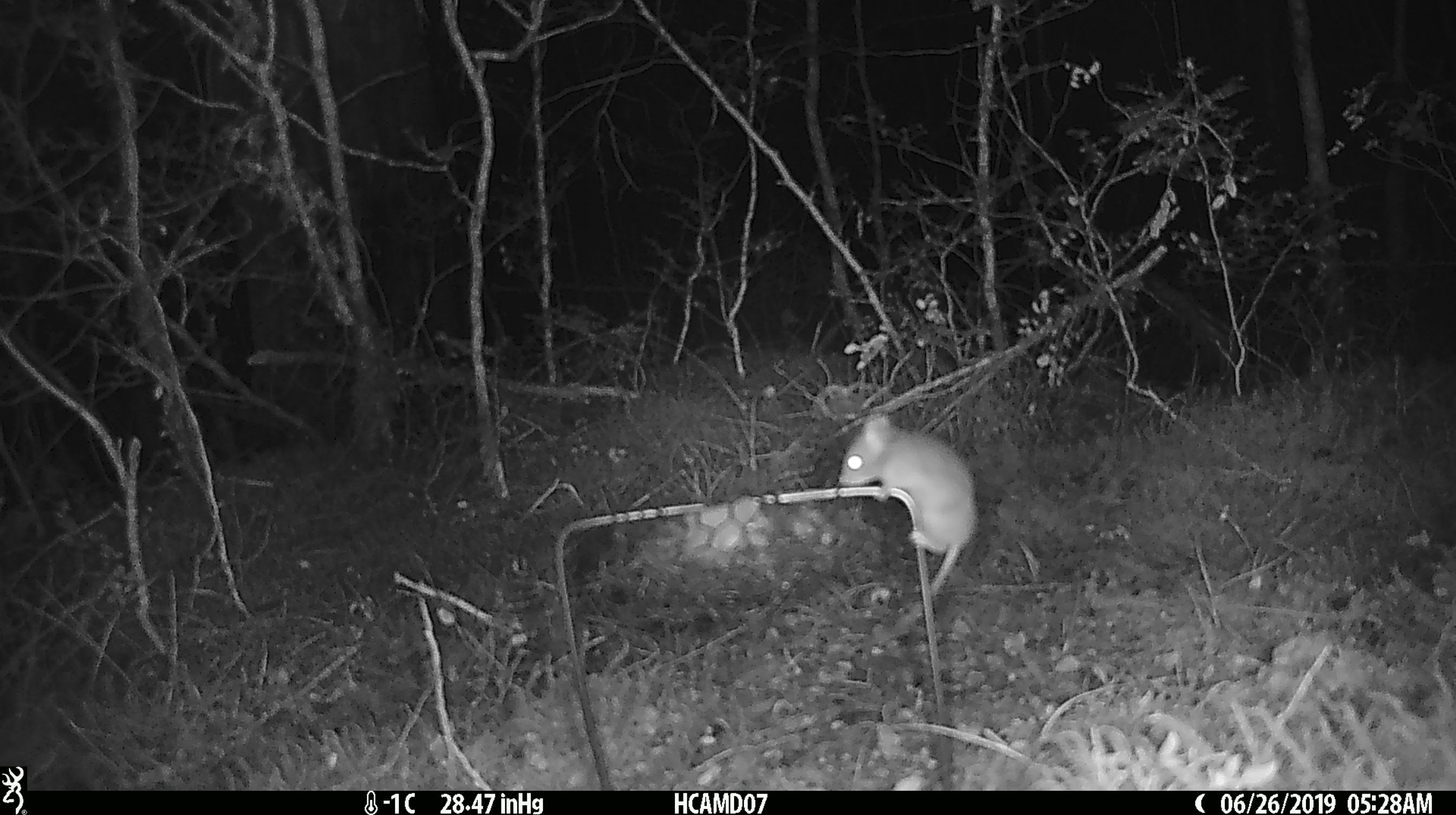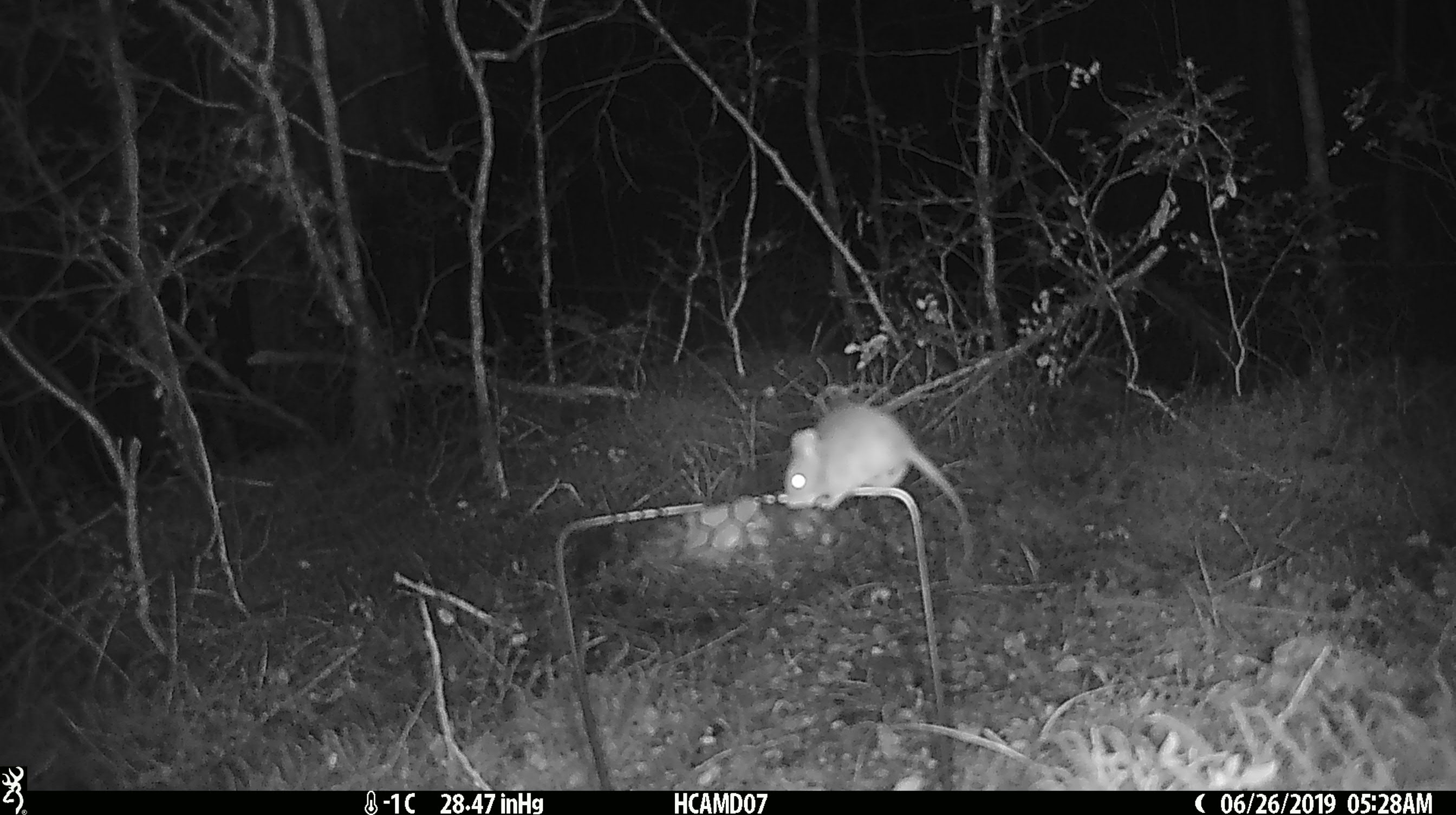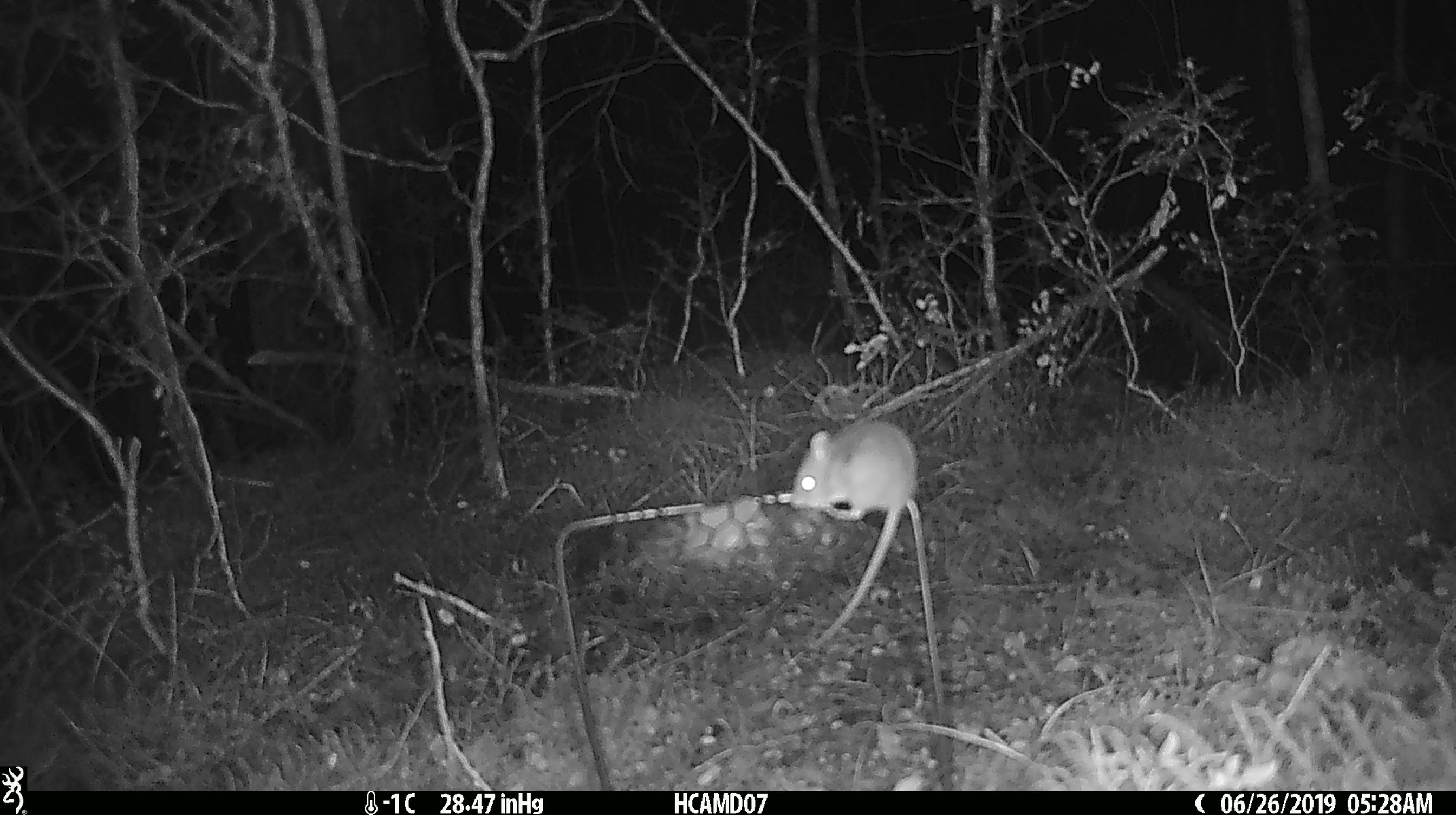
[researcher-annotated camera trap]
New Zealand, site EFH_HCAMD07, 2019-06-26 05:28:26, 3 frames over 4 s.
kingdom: Animalia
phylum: Chordata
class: Mammalia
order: Rodentia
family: Muridae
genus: Mus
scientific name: Mus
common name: mouse